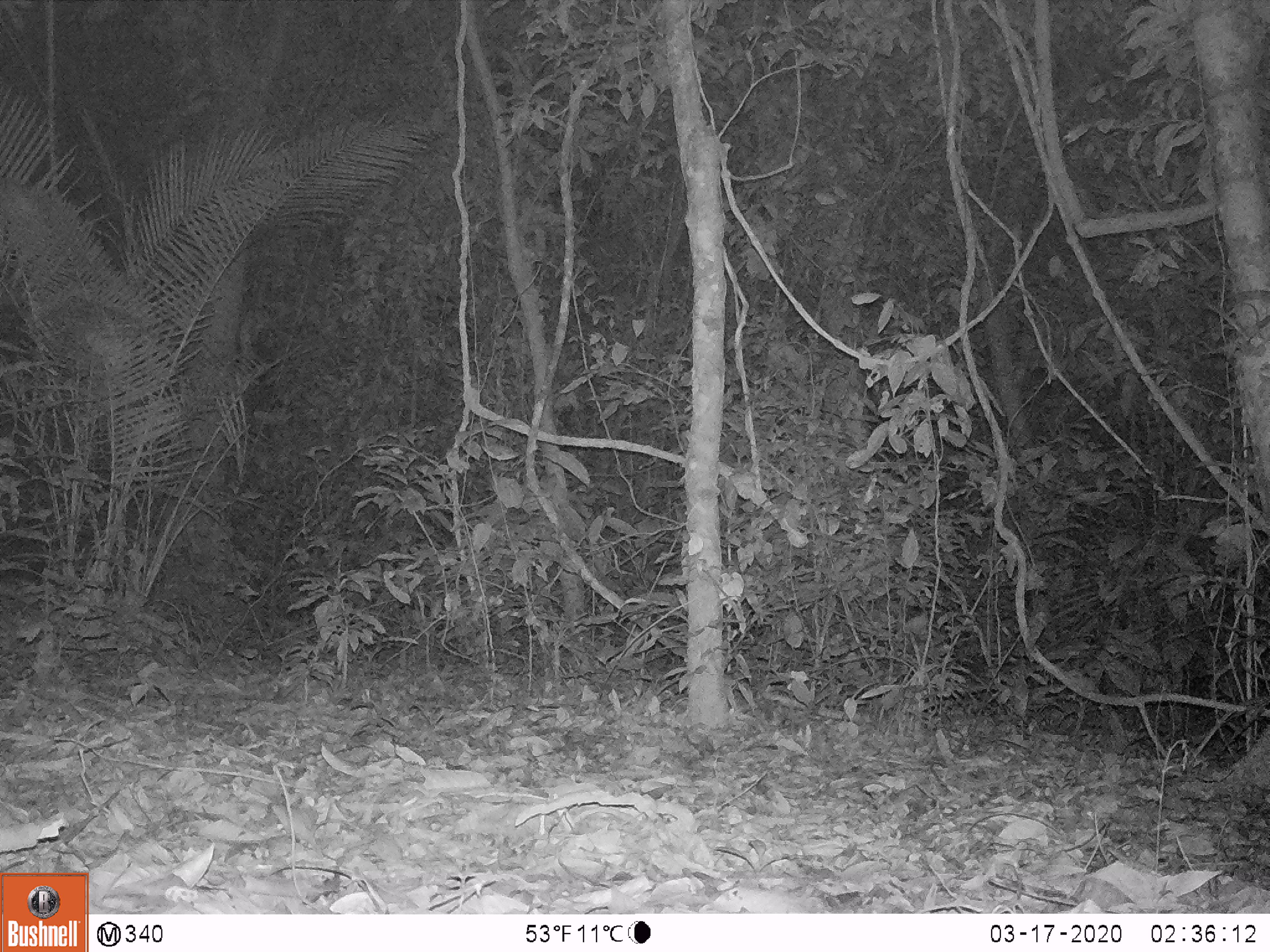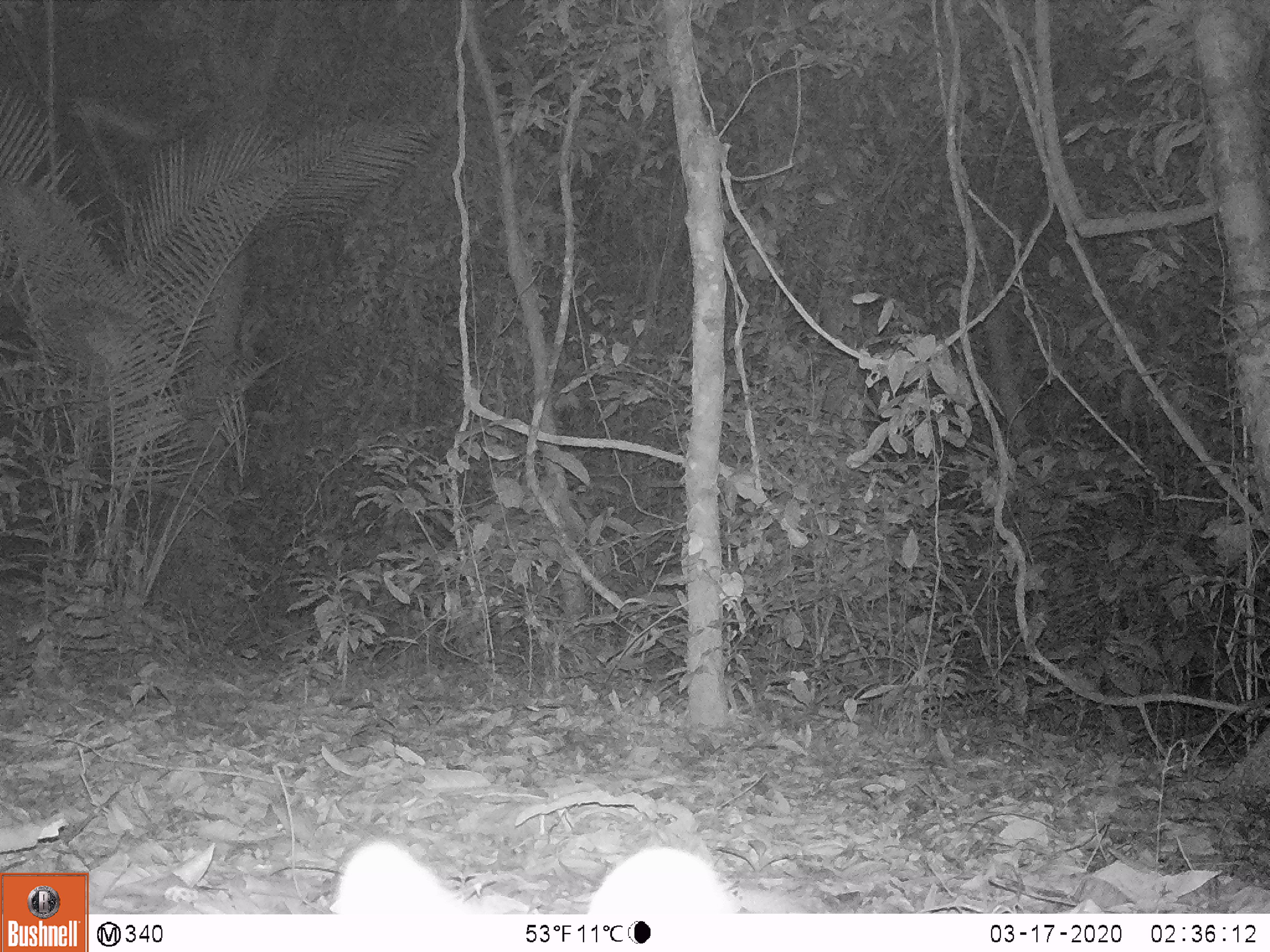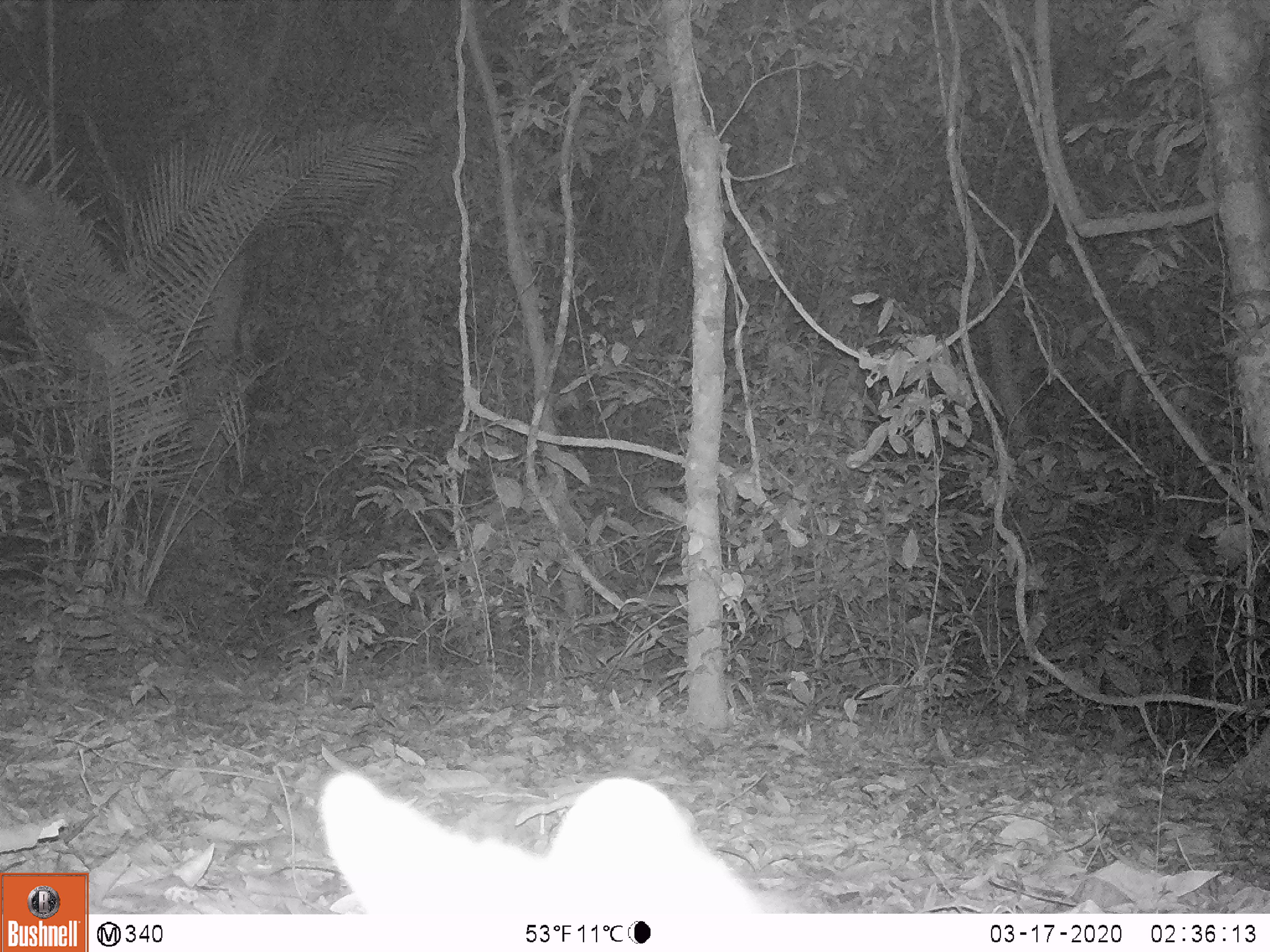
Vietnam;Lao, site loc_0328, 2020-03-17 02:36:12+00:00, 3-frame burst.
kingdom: Animalia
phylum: Chordata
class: Mammalia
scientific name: Mammalia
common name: mammal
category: unidentified small mammal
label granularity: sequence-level